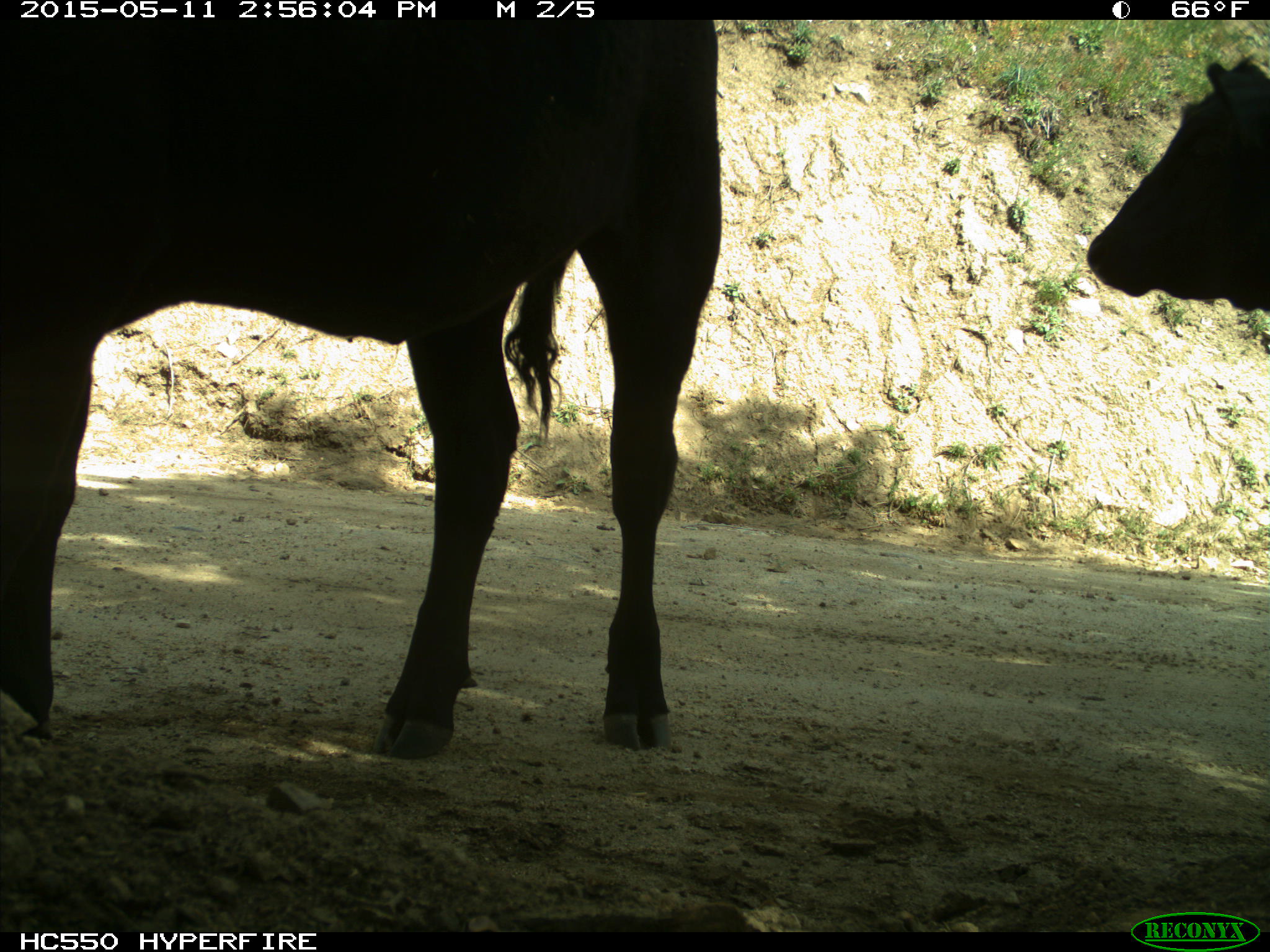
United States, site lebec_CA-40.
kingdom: Animalia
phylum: Chordata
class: Mammalia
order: Artiodactyla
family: Bovidae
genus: Bos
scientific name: Bos taurus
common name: domestic cow